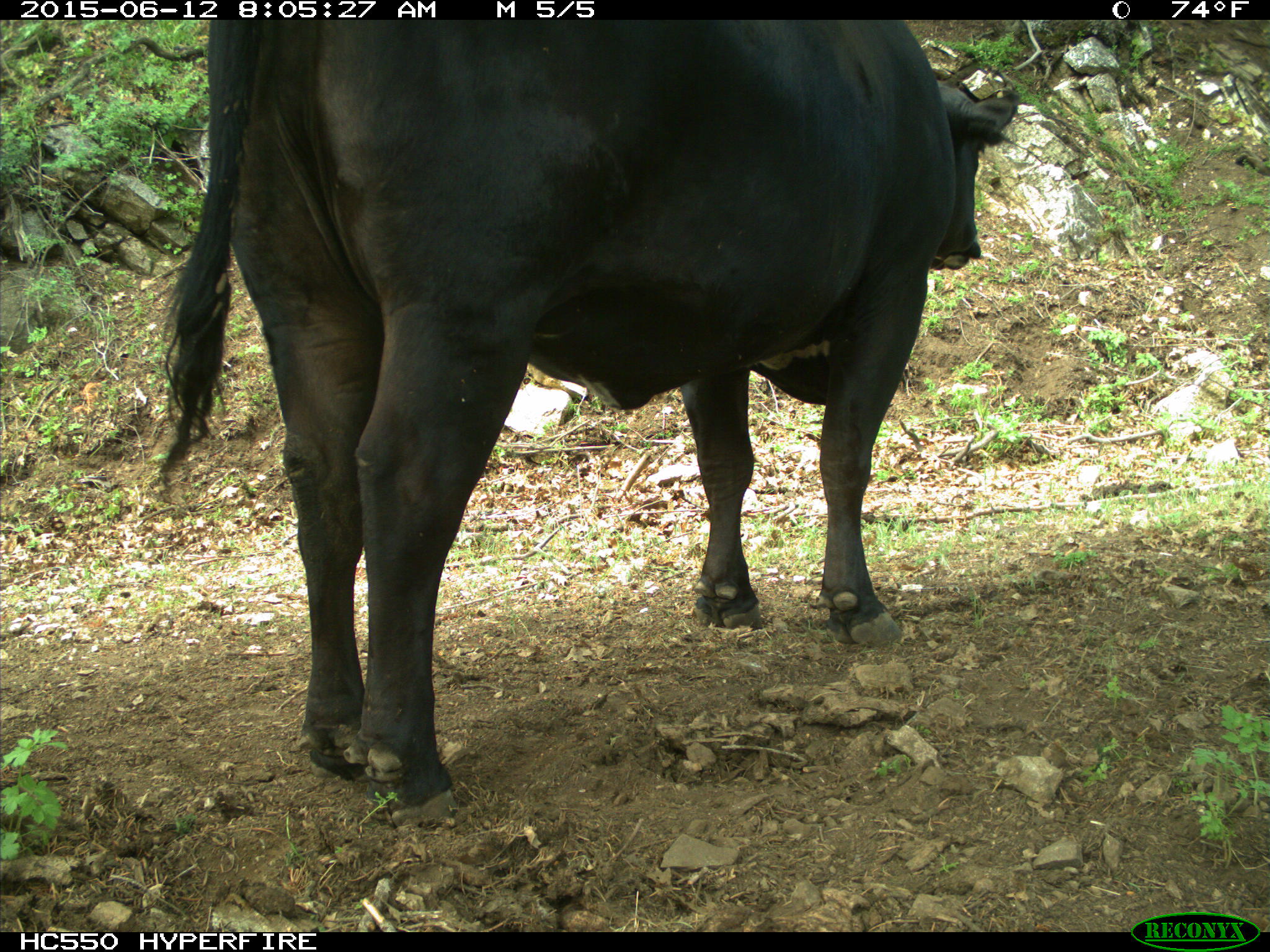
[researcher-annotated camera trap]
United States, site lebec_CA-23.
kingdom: Animalia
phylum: Chordata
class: Mammalia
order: Artiodactyla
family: Bovidae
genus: Bos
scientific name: Bos taurus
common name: domestic cow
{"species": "Bos taurus (domestic cow)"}